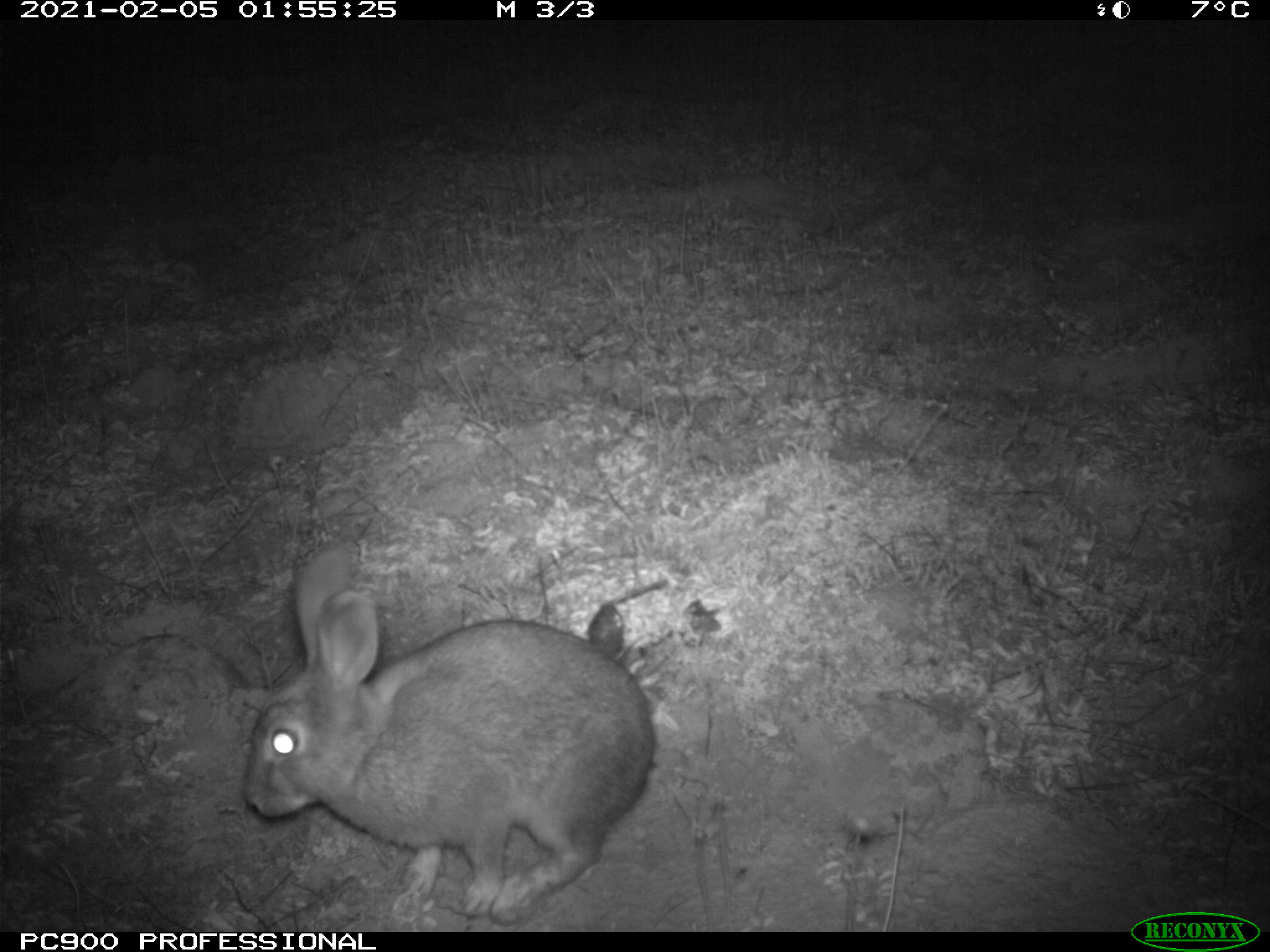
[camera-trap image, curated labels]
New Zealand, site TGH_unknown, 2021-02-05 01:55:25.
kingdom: Animalia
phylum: Chordata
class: Mammalia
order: Lagomorpha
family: Leporidae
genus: Oryctolagus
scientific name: Oryctolagus cuniculus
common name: european rabbit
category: rabbit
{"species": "rabbit (european rabbit) (Oryctolagus cuniculus)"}